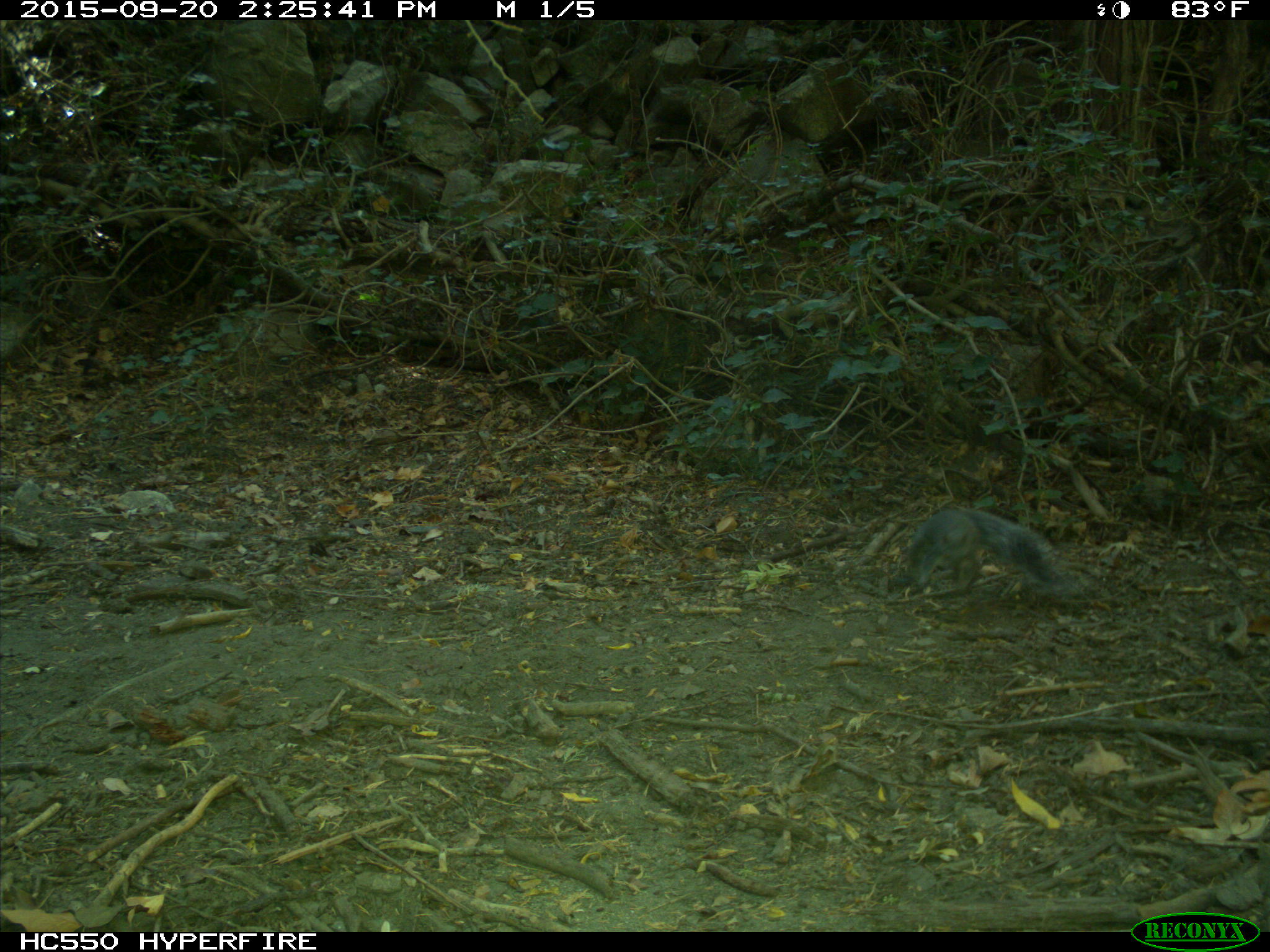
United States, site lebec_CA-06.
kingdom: Animalia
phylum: Chordata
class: Mammalia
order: Rodentia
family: Sciuridae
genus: Sciurus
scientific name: Sciurus carolinensis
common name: eastern gray squirrel